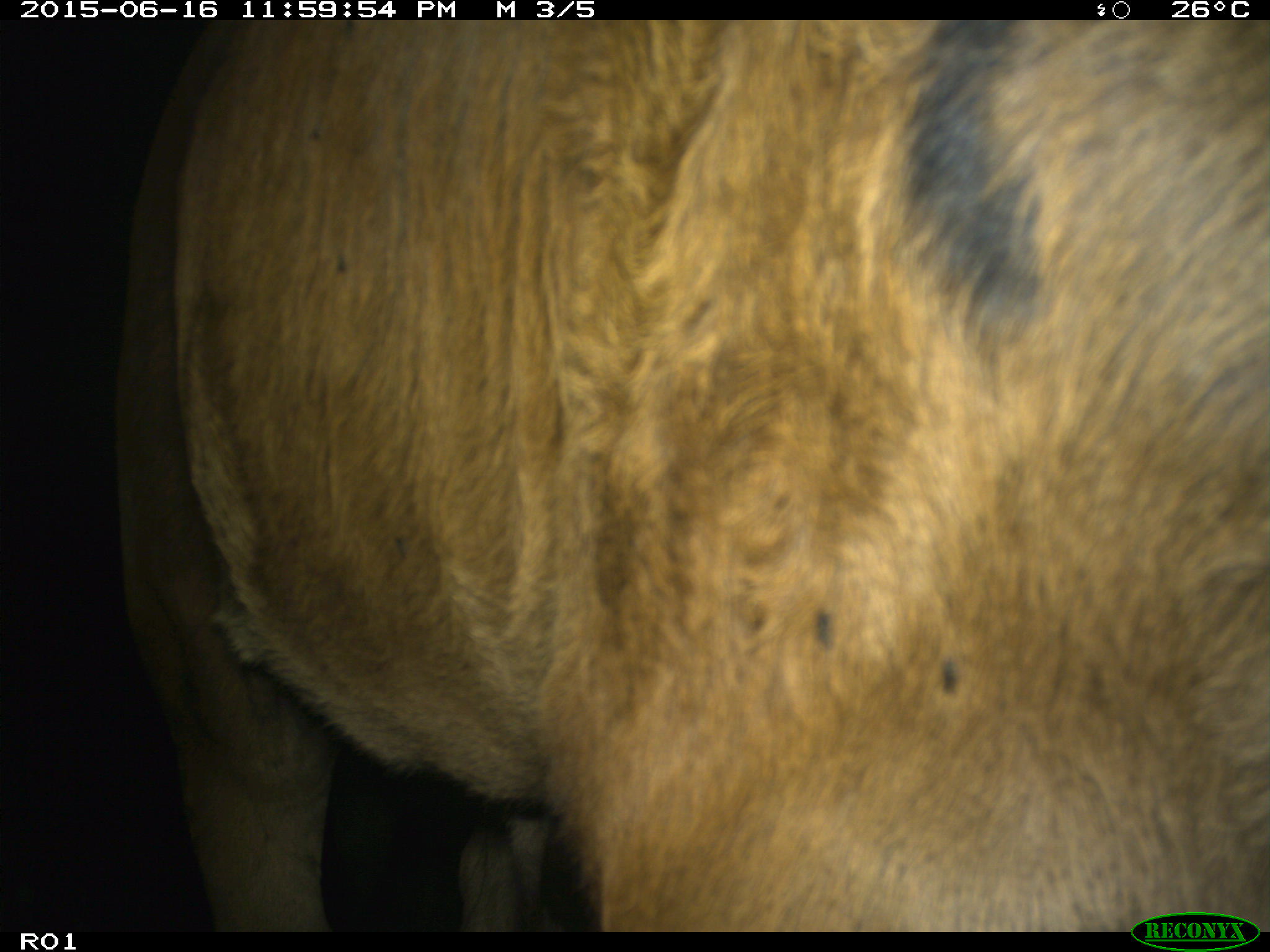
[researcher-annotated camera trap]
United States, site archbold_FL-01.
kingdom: Animalia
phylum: Chordata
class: Mammalia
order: Artiodactyla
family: Bovidae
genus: Bos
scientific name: Bos taurus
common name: domestic cow